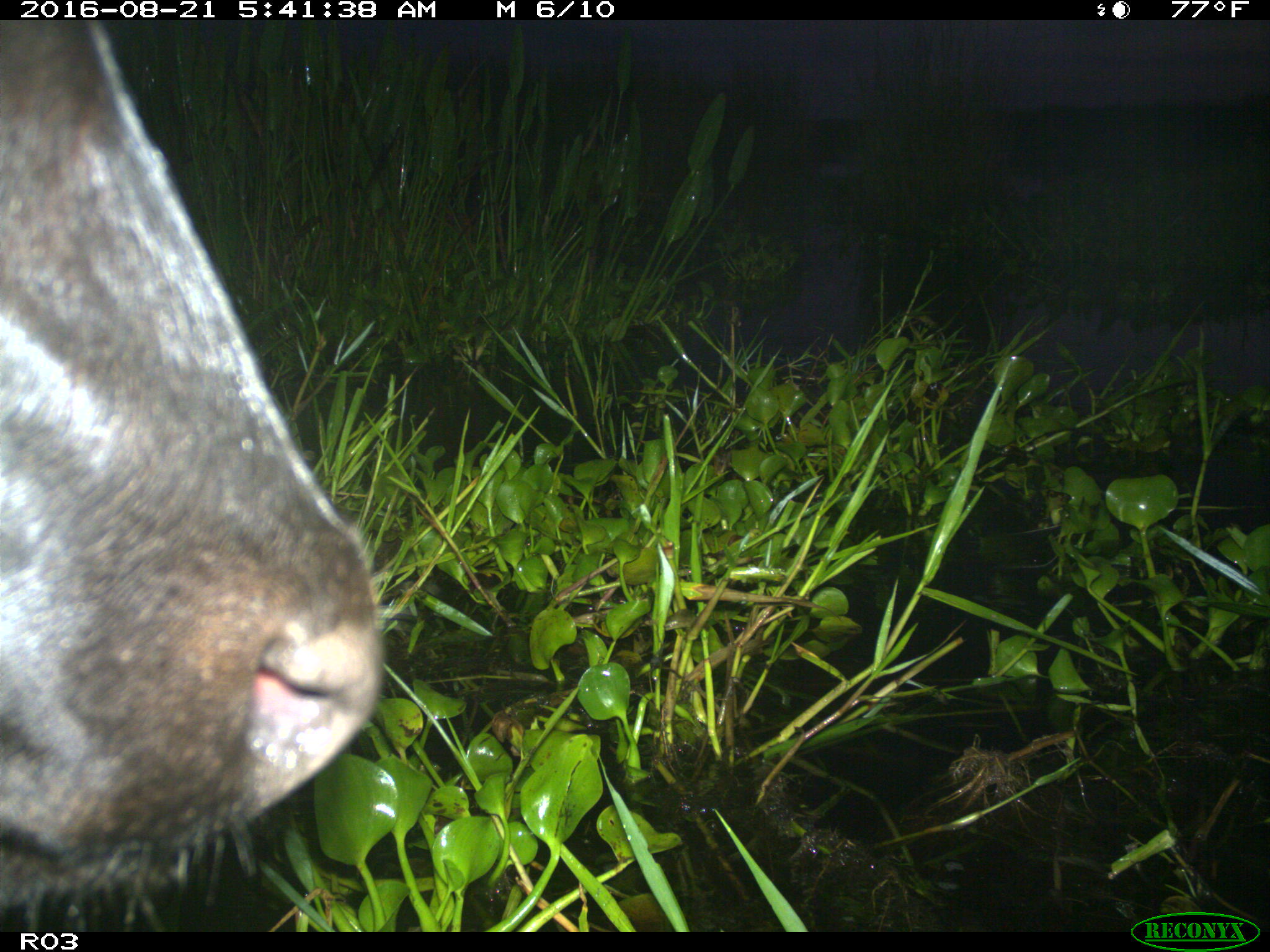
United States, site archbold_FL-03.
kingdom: Animalia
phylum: Chordata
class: Mammalia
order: Artiodactyla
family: Bovidae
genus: Bos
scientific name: Bos taurus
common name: domestic cow